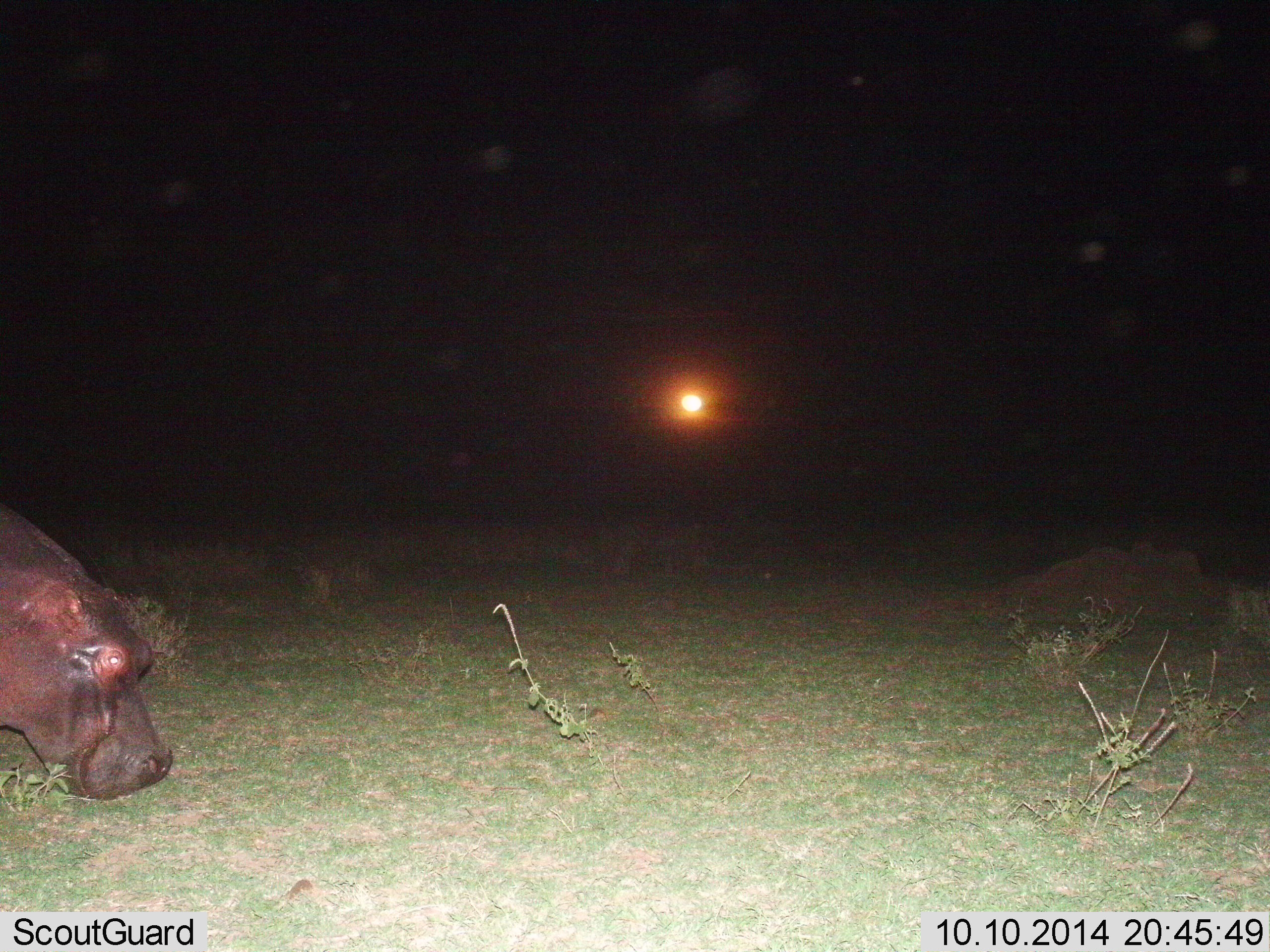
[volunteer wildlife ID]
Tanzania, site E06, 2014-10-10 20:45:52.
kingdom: Animalia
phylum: Chordata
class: Mammalia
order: Artiodactyla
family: Hippopotamidae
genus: Hippopotamus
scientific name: Hippopotamus amphibius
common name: hippopotamus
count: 1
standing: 40%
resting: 0%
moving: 30%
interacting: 0%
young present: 0%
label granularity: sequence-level